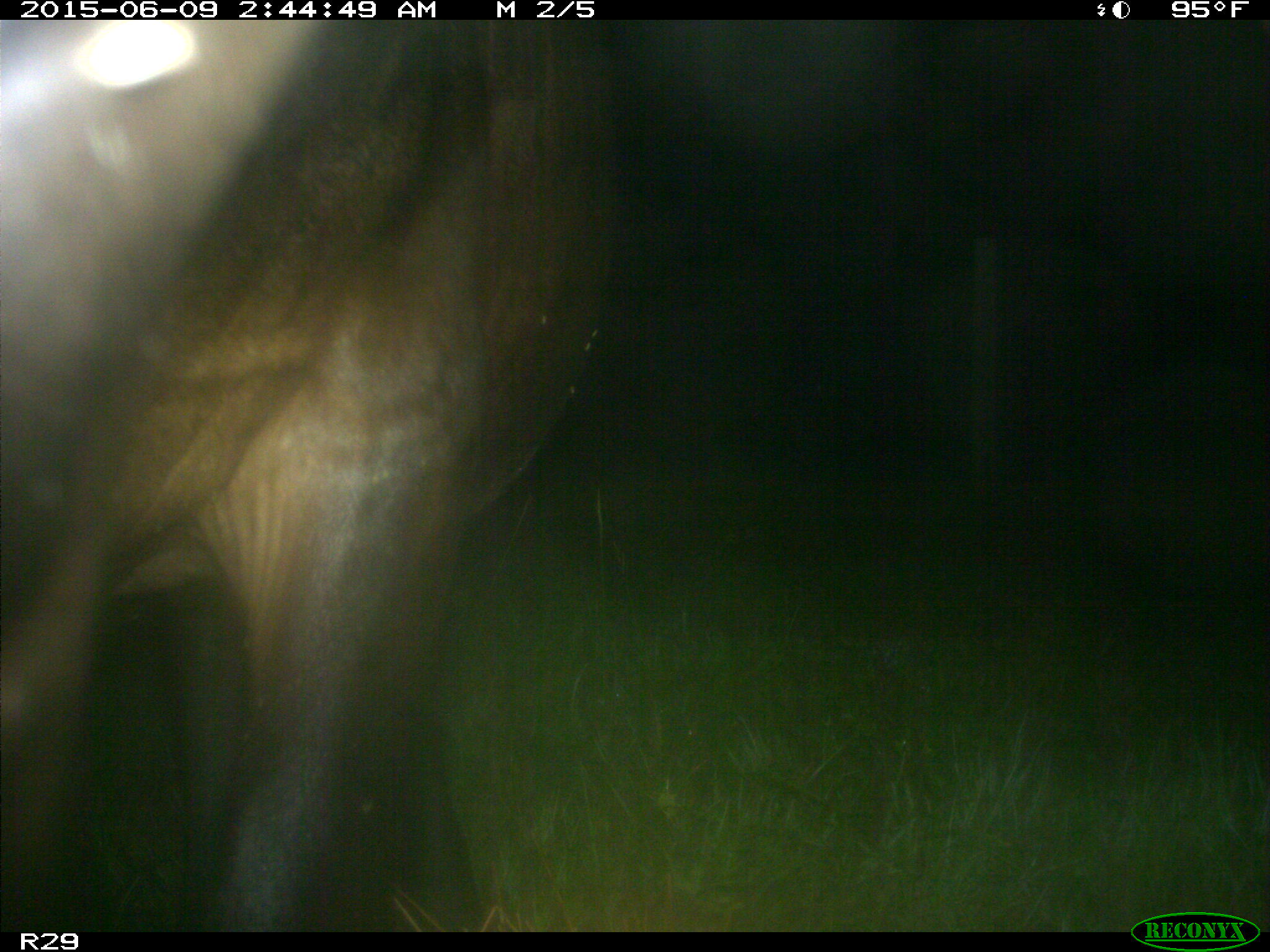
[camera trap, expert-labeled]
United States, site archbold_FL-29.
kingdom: Animalia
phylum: Chordata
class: Mammalia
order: Artiodactyla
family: Bovidae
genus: Bos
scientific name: Bos taurus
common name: domestic cow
Bos taurus (domestic cow).